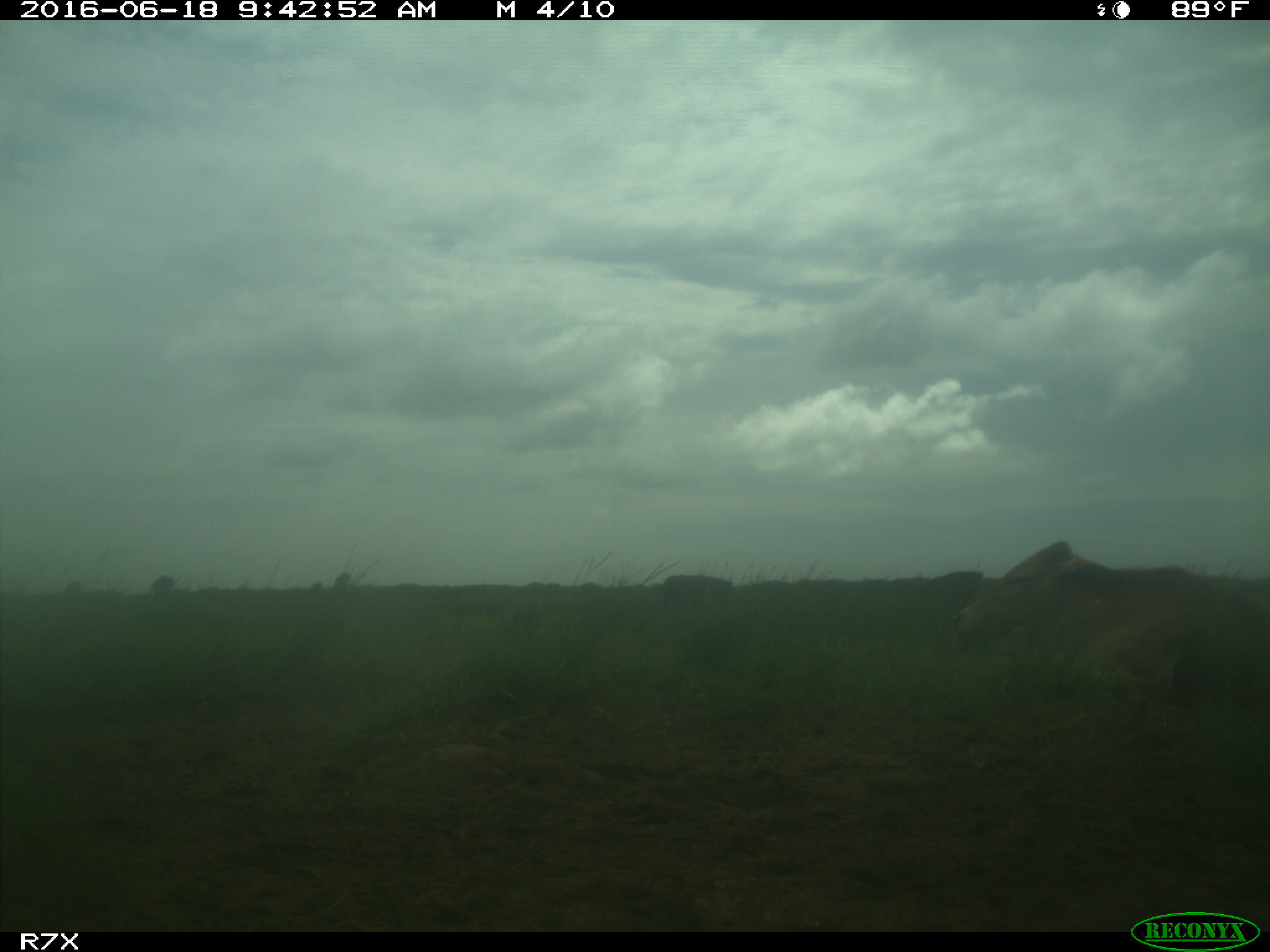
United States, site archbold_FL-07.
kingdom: Animalia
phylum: Chordata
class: Mammalia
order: Artiodactyla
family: Bovidae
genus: Bos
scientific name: Bos taurus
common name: domestic cow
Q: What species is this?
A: Bos taurus (domestic cow).